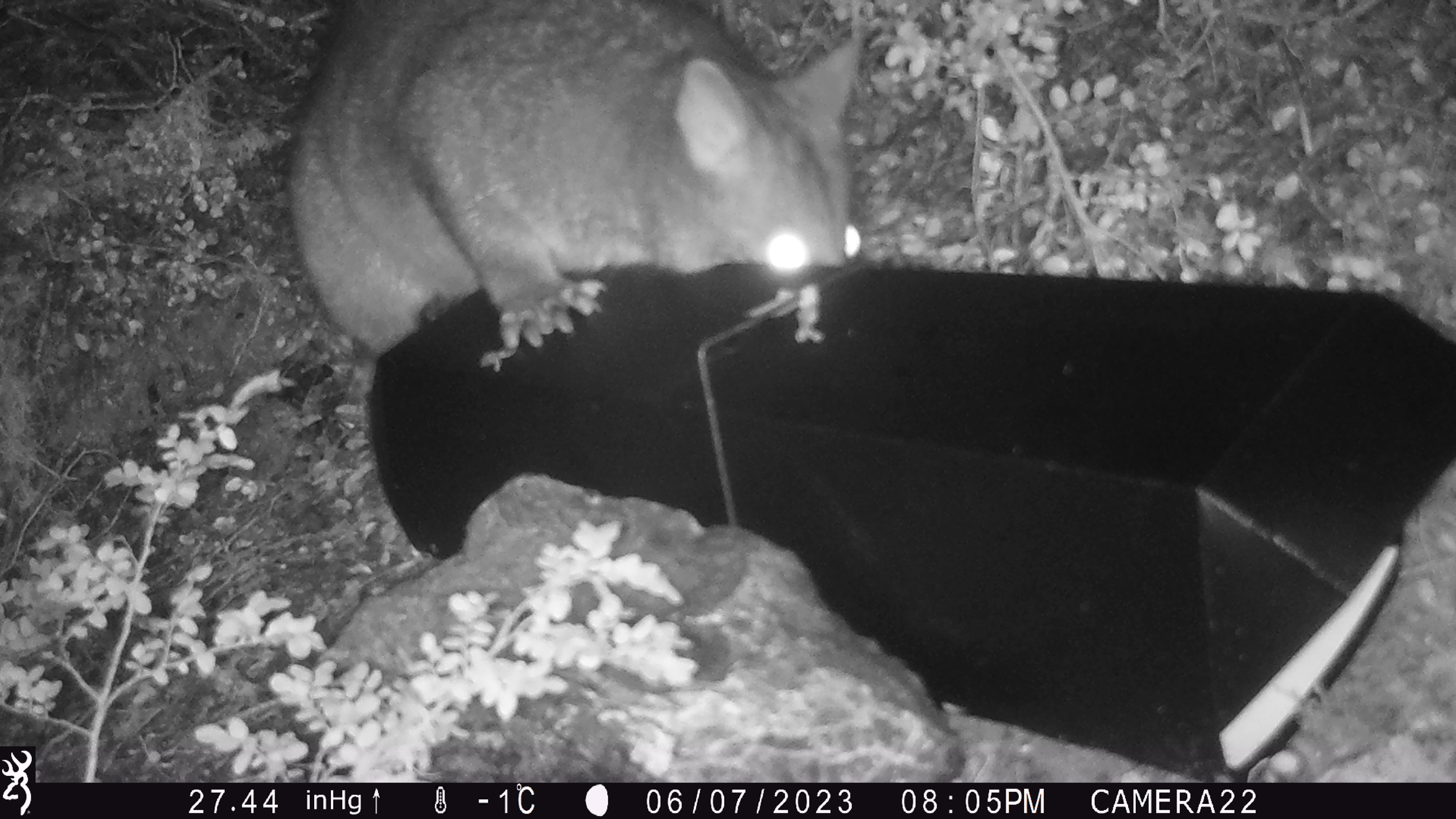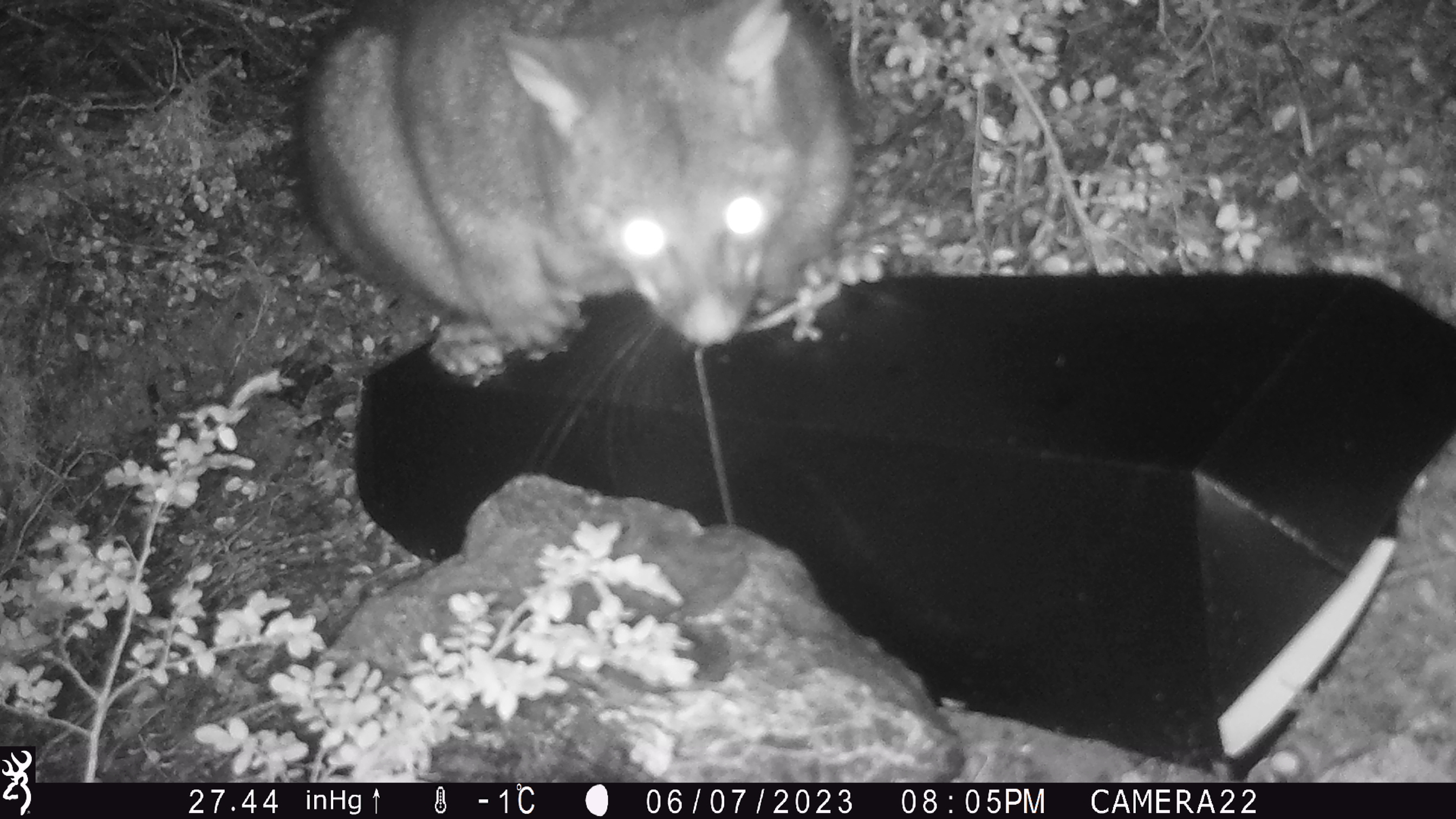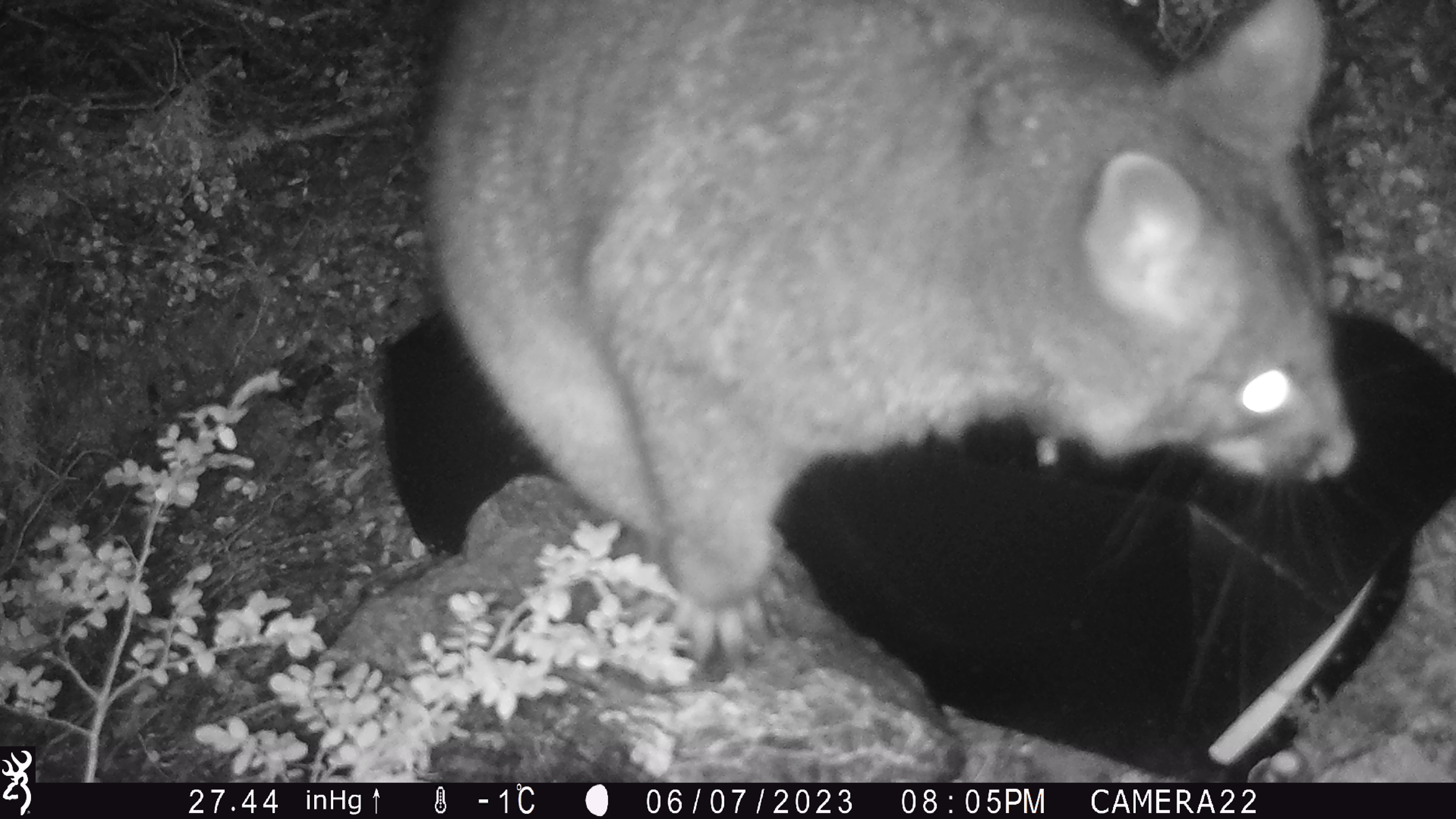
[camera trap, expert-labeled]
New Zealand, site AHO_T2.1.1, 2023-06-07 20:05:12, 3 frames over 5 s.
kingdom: Animalia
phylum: Chordata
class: Mammalia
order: Carnivora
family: Mustelidae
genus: Mustela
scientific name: Mustela erminea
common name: stoat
Stoat (Mustela erminea).